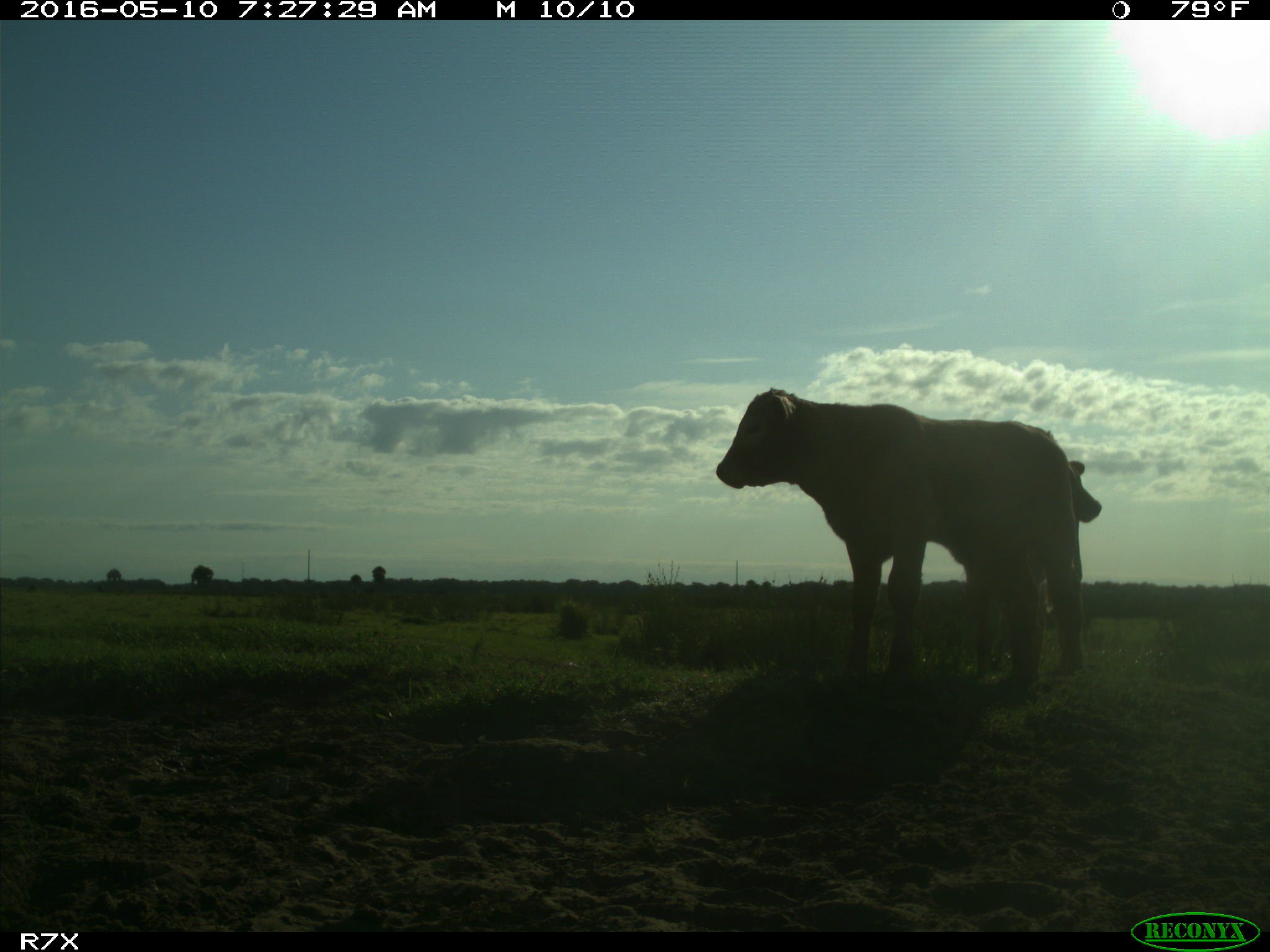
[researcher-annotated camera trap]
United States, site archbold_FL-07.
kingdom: Animalia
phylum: Chordata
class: Mammalia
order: Artiodactyla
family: Bovidae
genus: Bos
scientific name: Bos taurus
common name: domestic cow